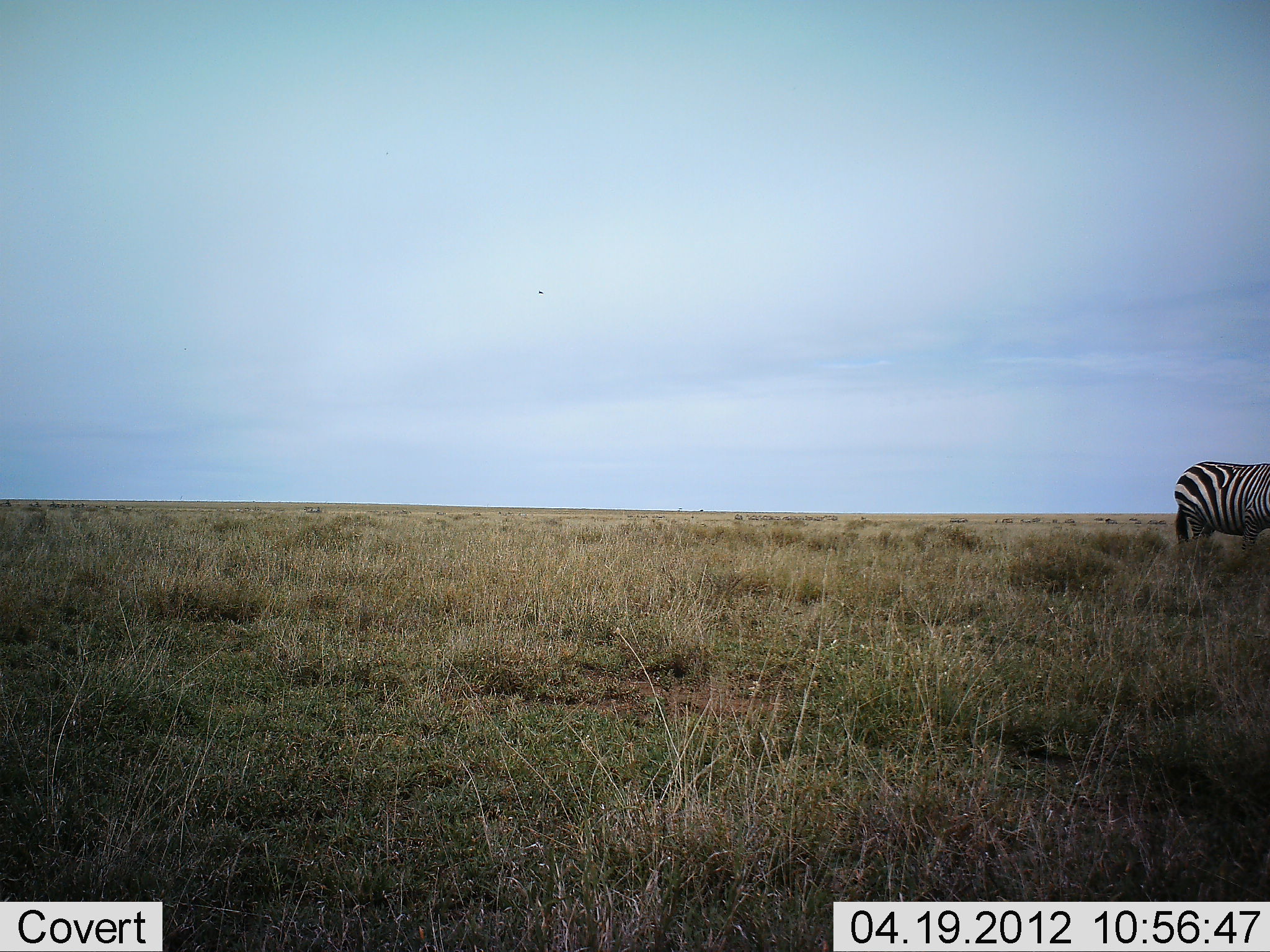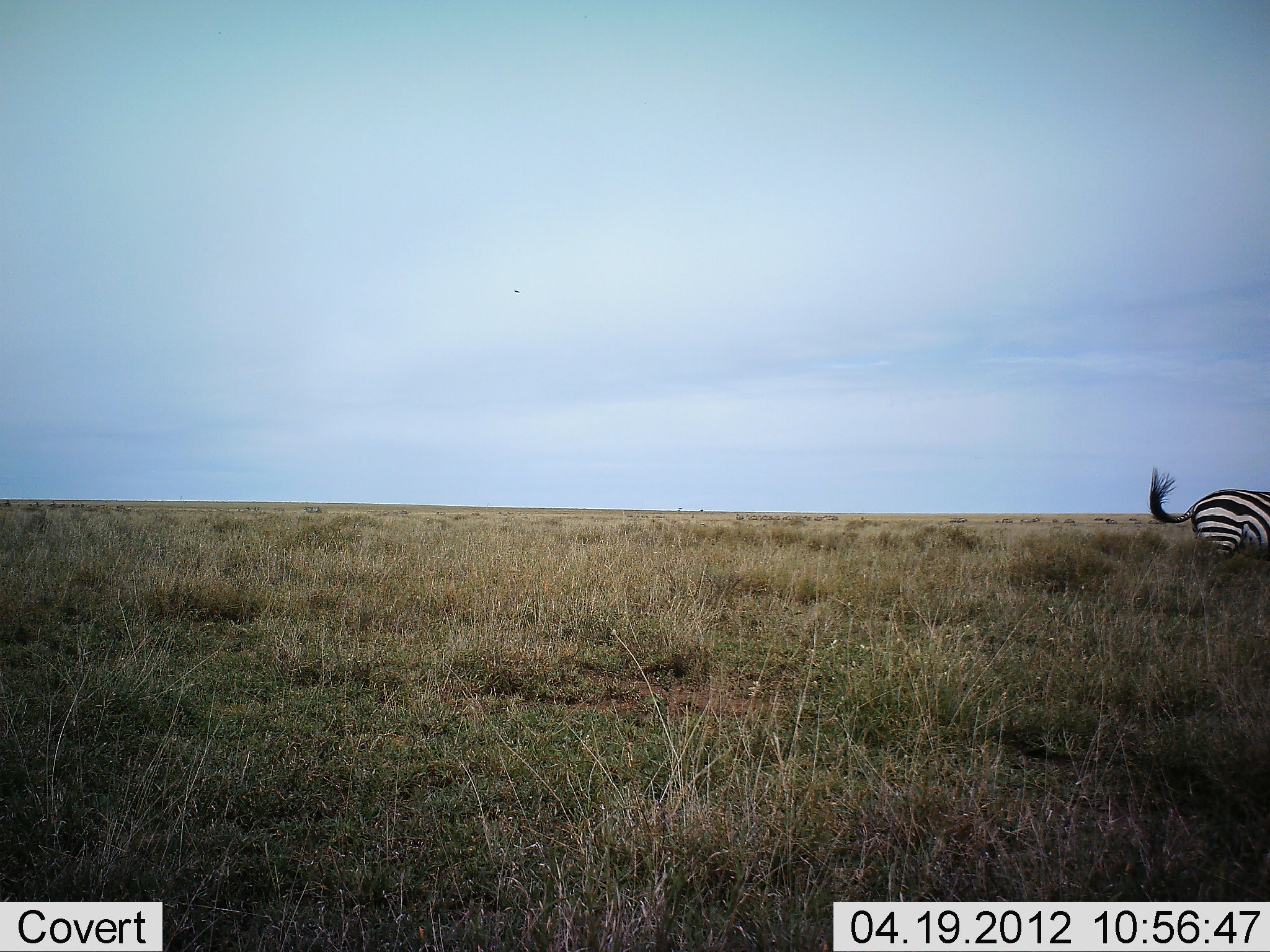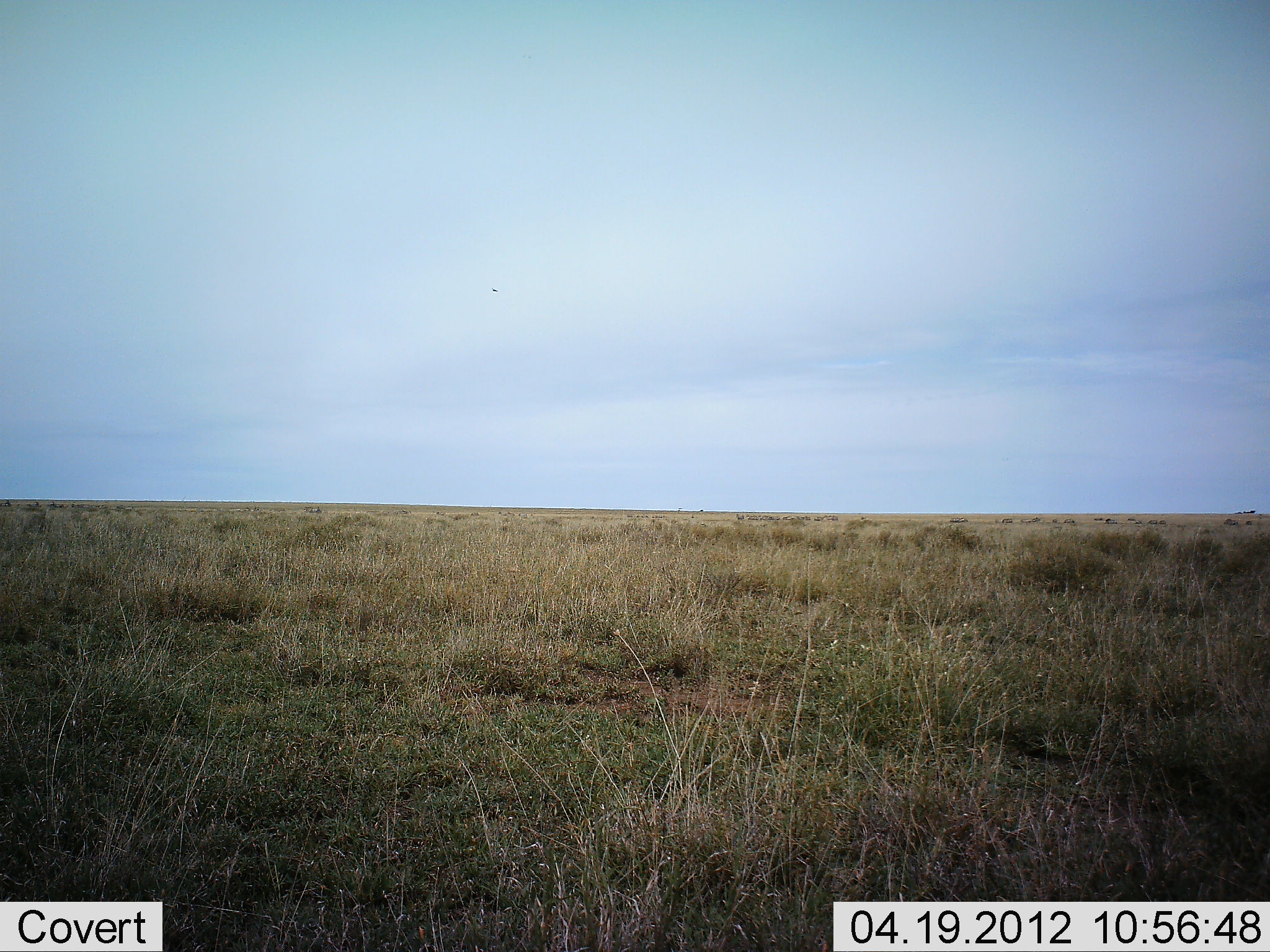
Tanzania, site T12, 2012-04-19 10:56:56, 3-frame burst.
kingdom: Animalia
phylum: Chordata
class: Mammalia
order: Perissodactyla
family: Equidae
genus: Equus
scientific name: Equus quagga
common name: plains zebra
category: zebra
Zebra (plains zebra) (Equus quagga), count 1. Behavior (volunteer vote fractions): standing 5%, resting 5%, moving 90%, interacting 0%. Young present (vote fraction): 0%. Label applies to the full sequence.